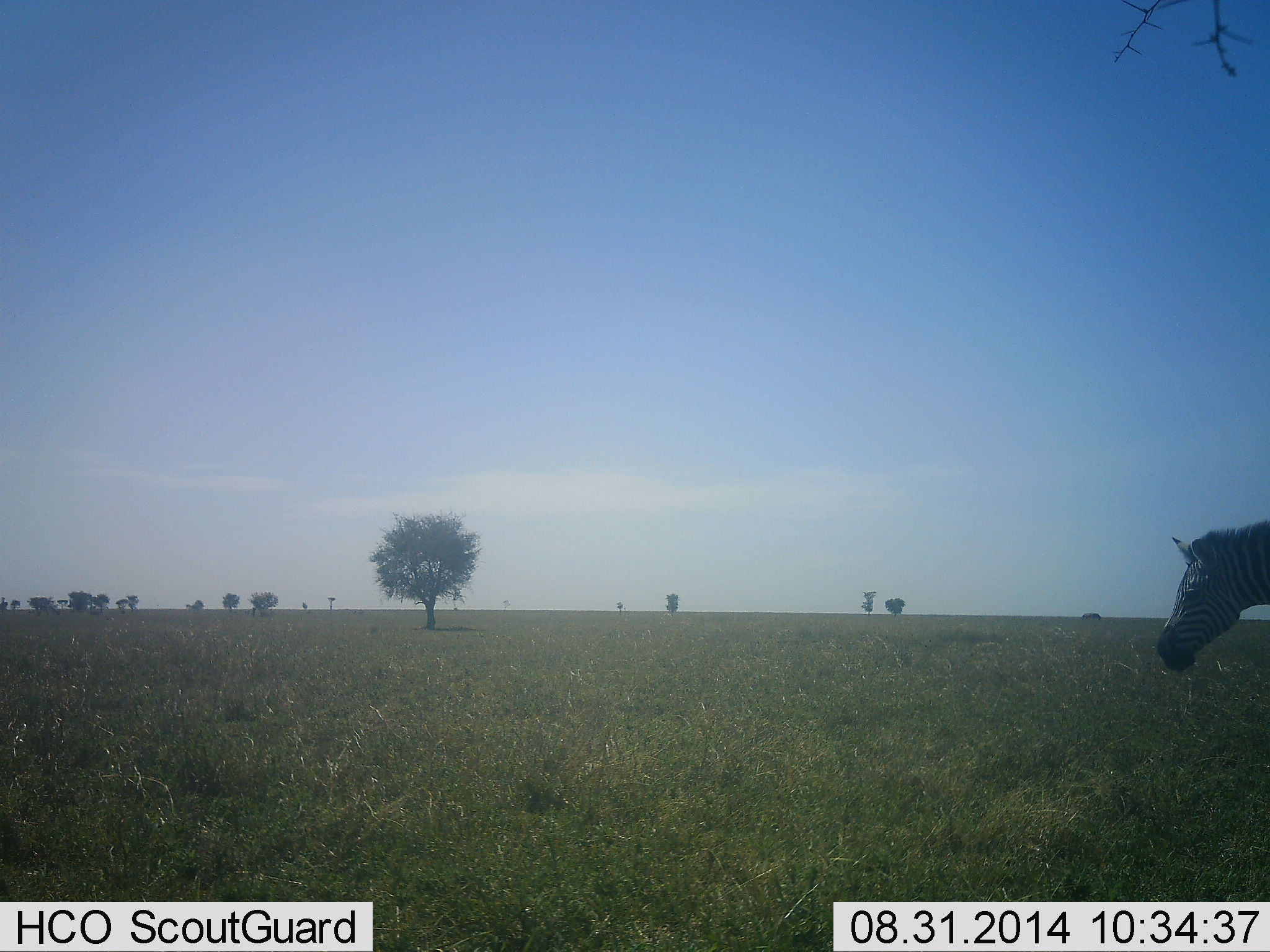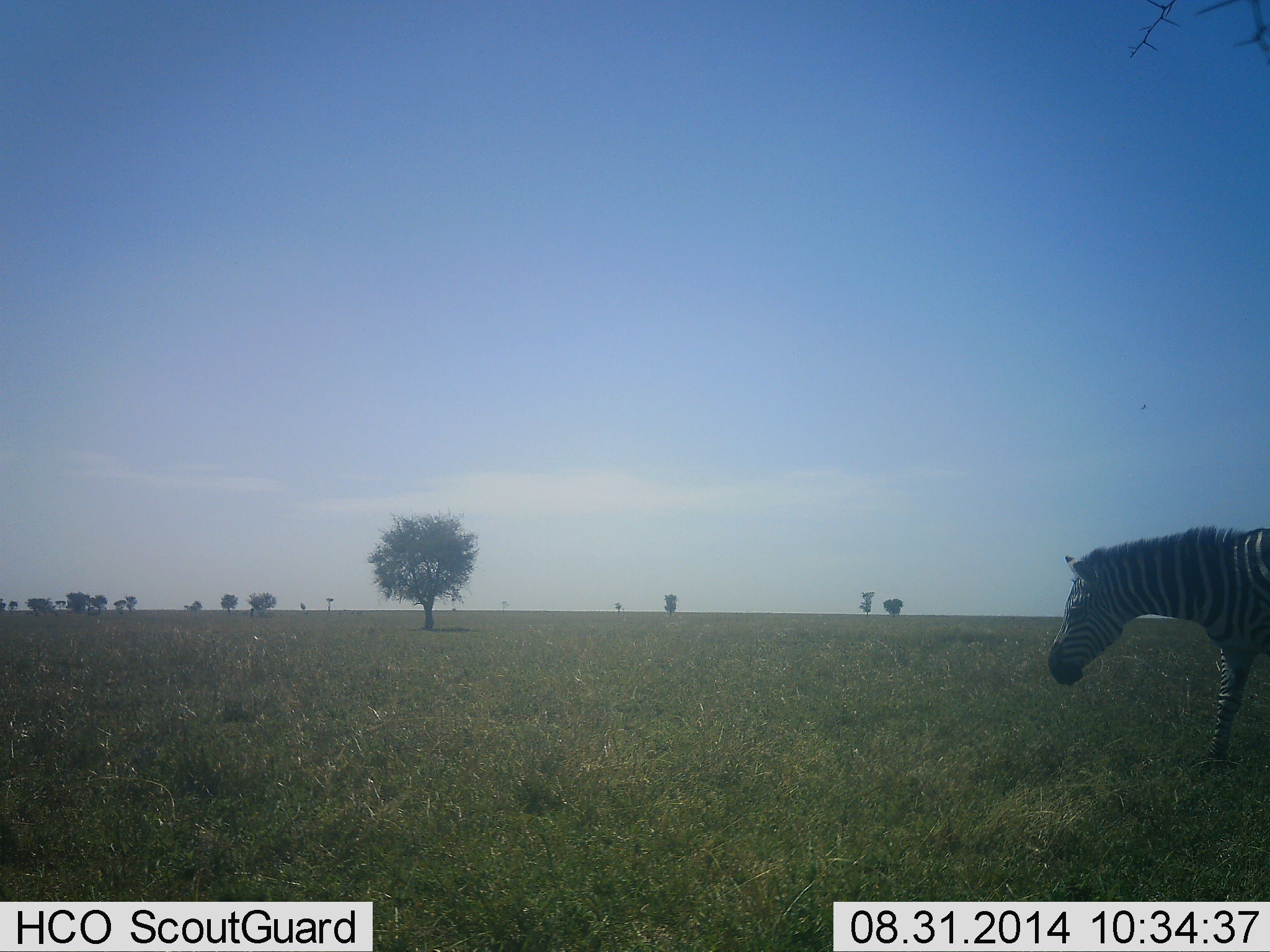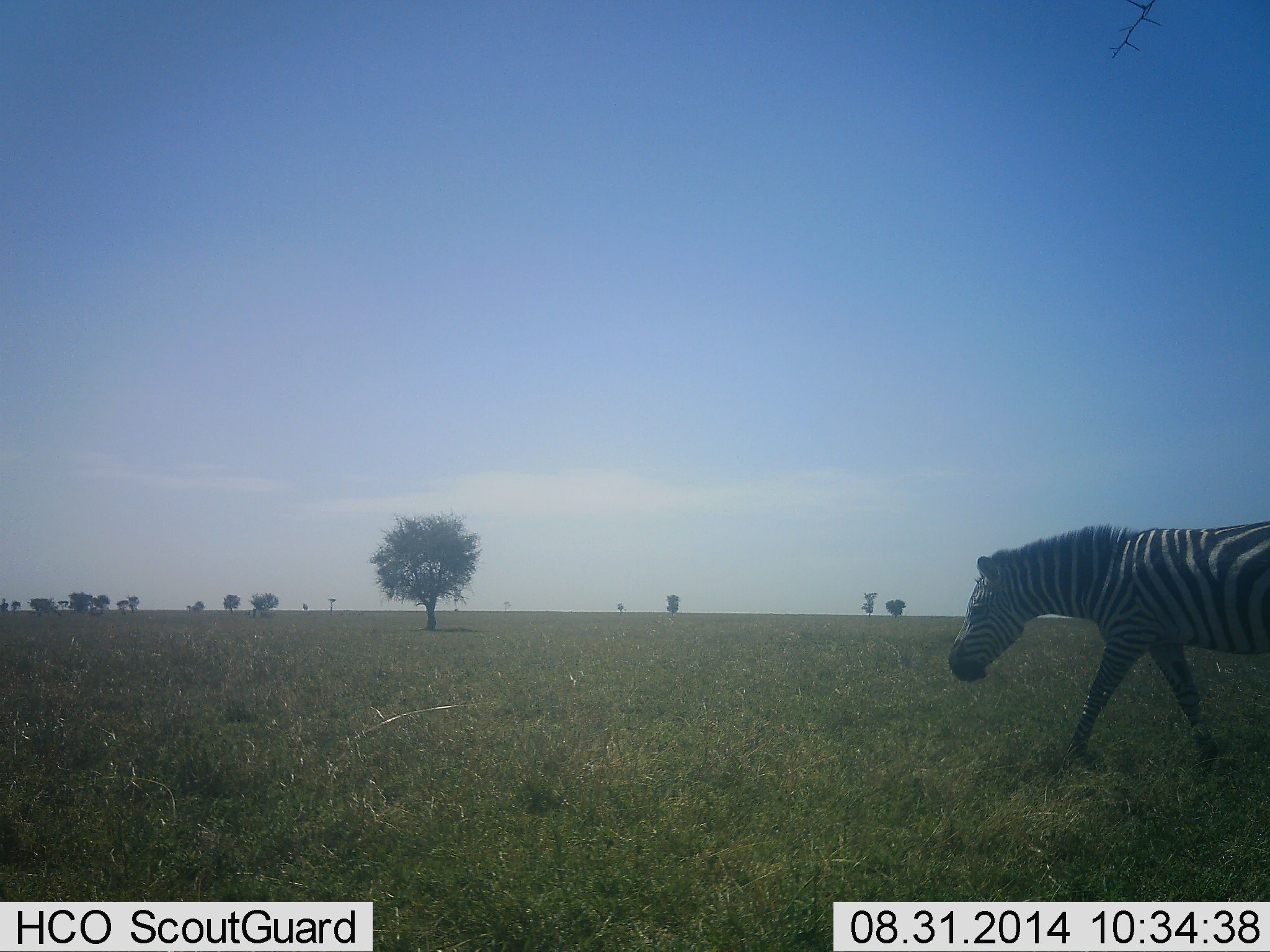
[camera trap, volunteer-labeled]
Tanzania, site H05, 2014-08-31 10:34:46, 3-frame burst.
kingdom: Animalia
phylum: Chordata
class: Mammalia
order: Perissodactyla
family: Equidae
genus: Equus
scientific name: Equus quagga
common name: plains zebra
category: zebra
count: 1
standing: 0%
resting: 0%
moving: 100%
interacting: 0%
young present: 0%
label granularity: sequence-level